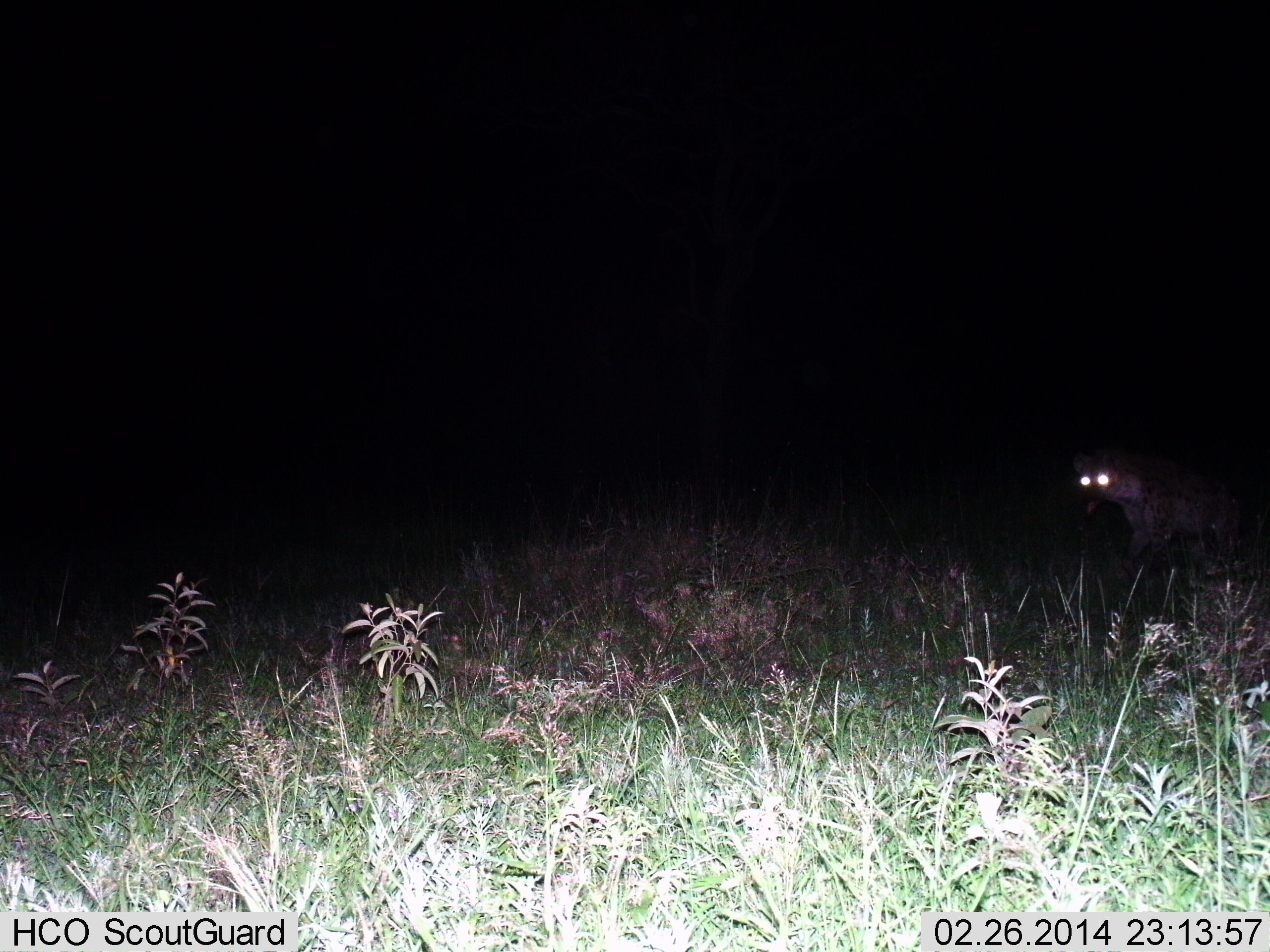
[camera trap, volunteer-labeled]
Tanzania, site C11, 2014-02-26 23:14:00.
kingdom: Animalia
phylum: Chordata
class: Mammalia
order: Carnivora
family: Hyaenidae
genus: Crocuta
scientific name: Crocuta crocuta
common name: spotted hyena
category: hyenaspotted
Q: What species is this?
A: Hyenaspotted (spotted hyena) (Crocuta crocuta).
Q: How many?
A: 1.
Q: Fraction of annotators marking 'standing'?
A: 68%.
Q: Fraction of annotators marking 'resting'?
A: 0%.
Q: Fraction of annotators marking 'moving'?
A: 36%.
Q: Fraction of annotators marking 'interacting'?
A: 0%.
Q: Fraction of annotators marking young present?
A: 0%.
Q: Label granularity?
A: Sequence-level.